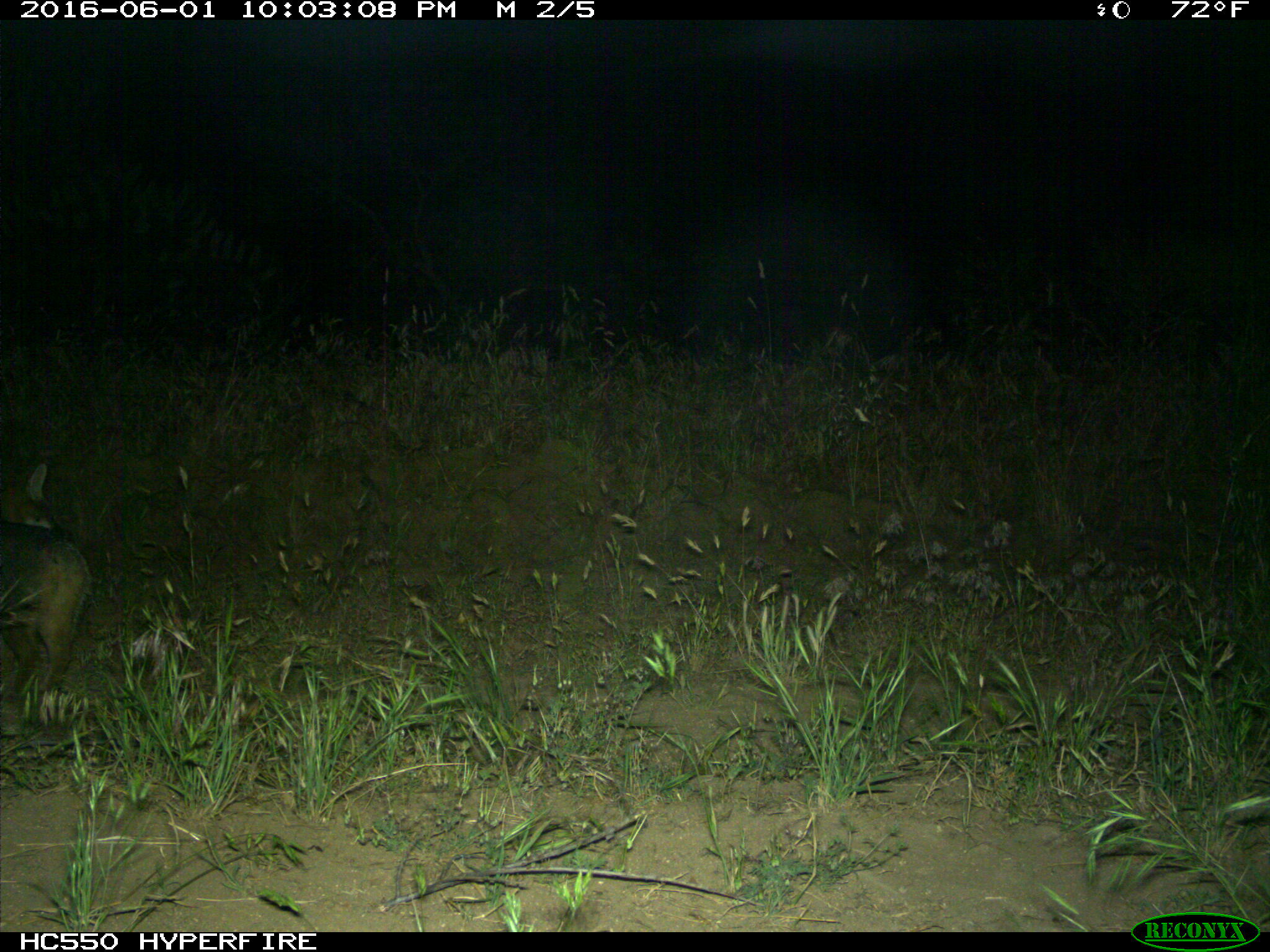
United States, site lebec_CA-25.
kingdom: Animalia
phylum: Chordata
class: Mammalia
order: Carnivora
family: Canidae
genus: Urocyon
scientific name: Urocyon cinereoargenteus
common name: gray fox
Urocyon cinereoargenteus (gray fox).